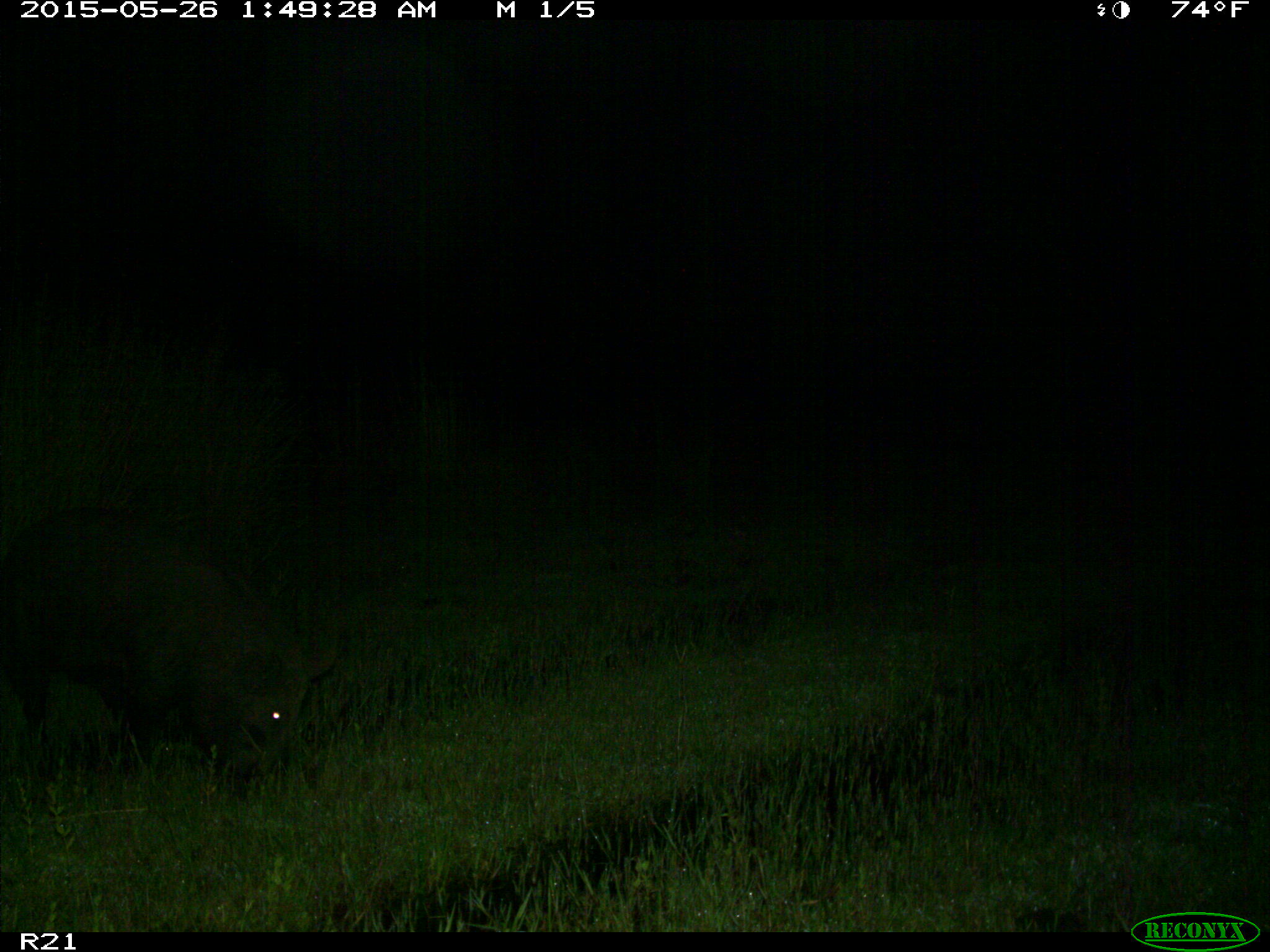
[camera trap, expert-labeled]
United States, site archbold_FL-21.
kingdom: Animalia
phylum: Chordata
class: Mammalia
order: Artiodactyla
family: Suidae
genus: Sus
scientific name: Sus scrofa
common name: wild boar